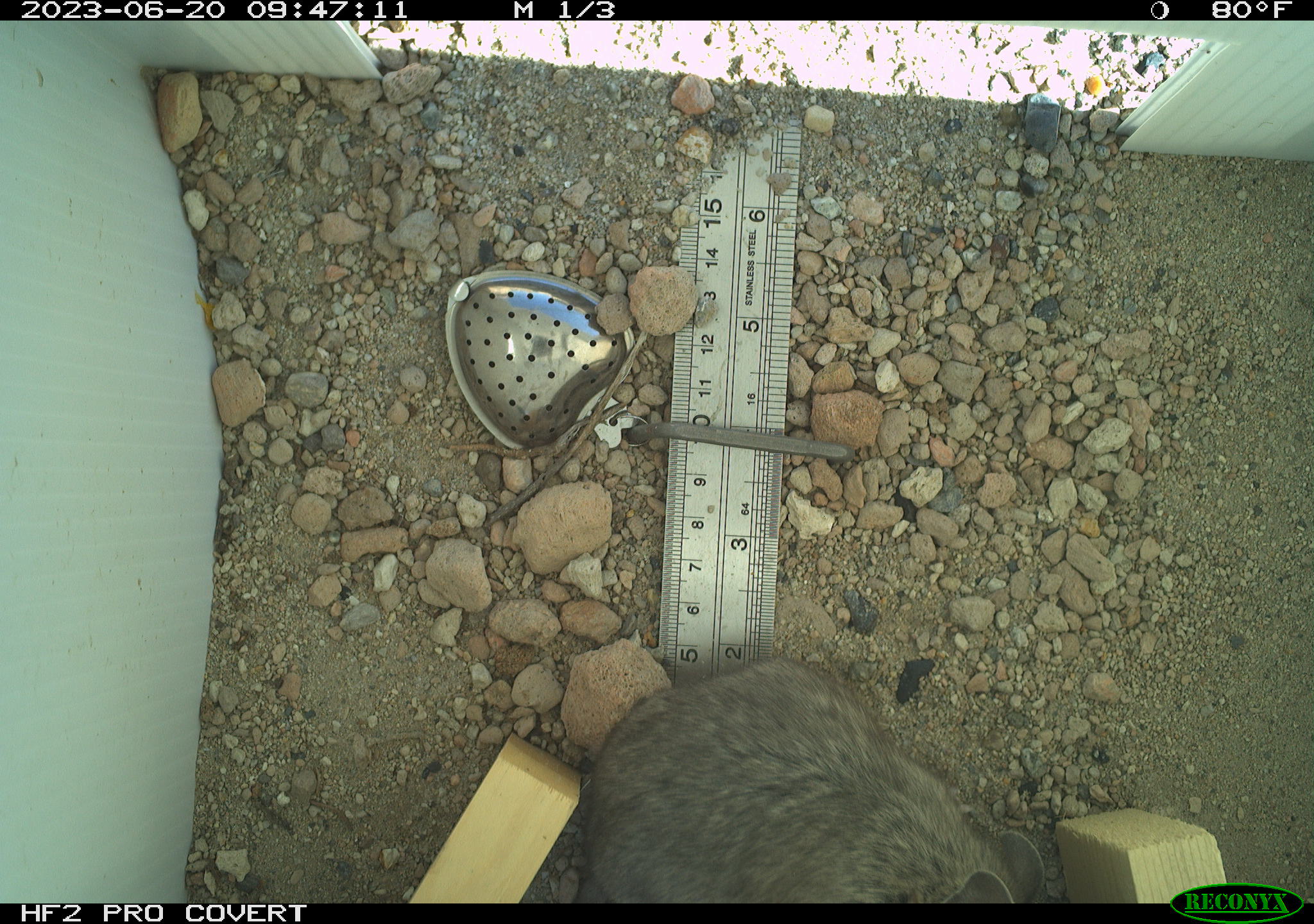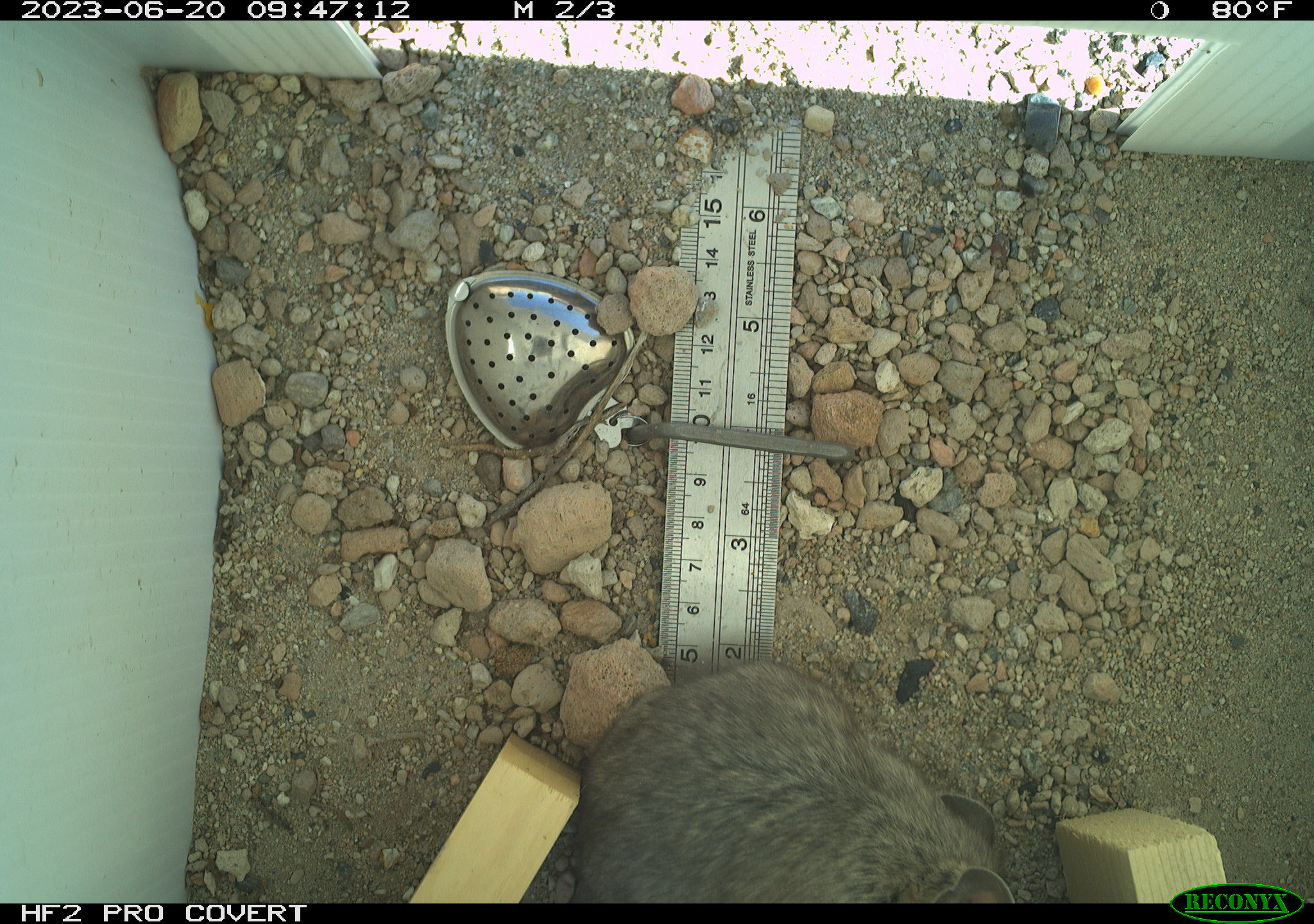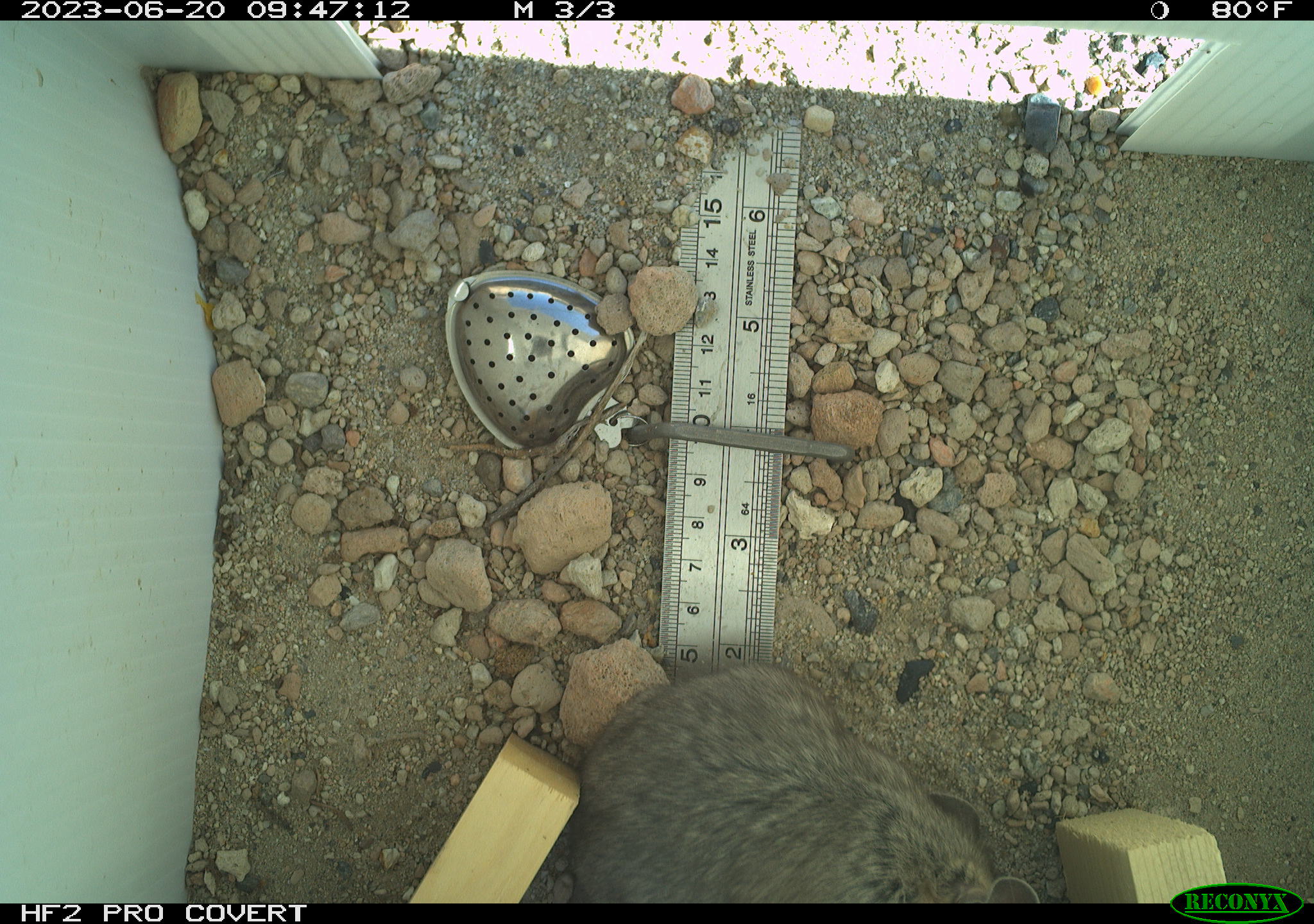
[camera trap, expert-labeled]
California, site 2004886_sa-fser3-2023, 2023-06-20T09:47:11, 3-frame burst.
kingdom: Animalia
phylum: Chordata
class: Mammalia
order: Rodentia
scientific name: Rodentia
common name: mouse species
Mouse species (Rodentia).